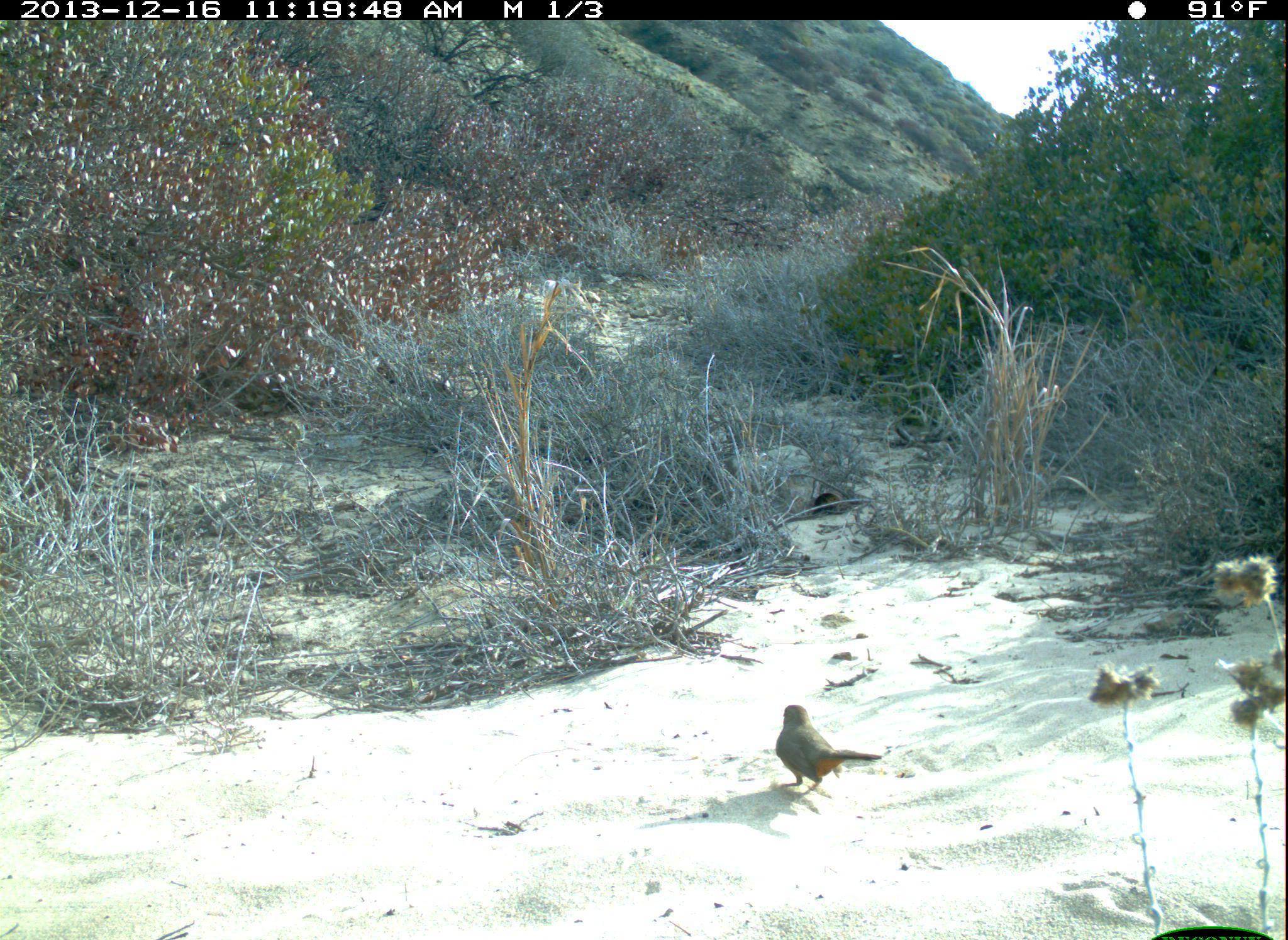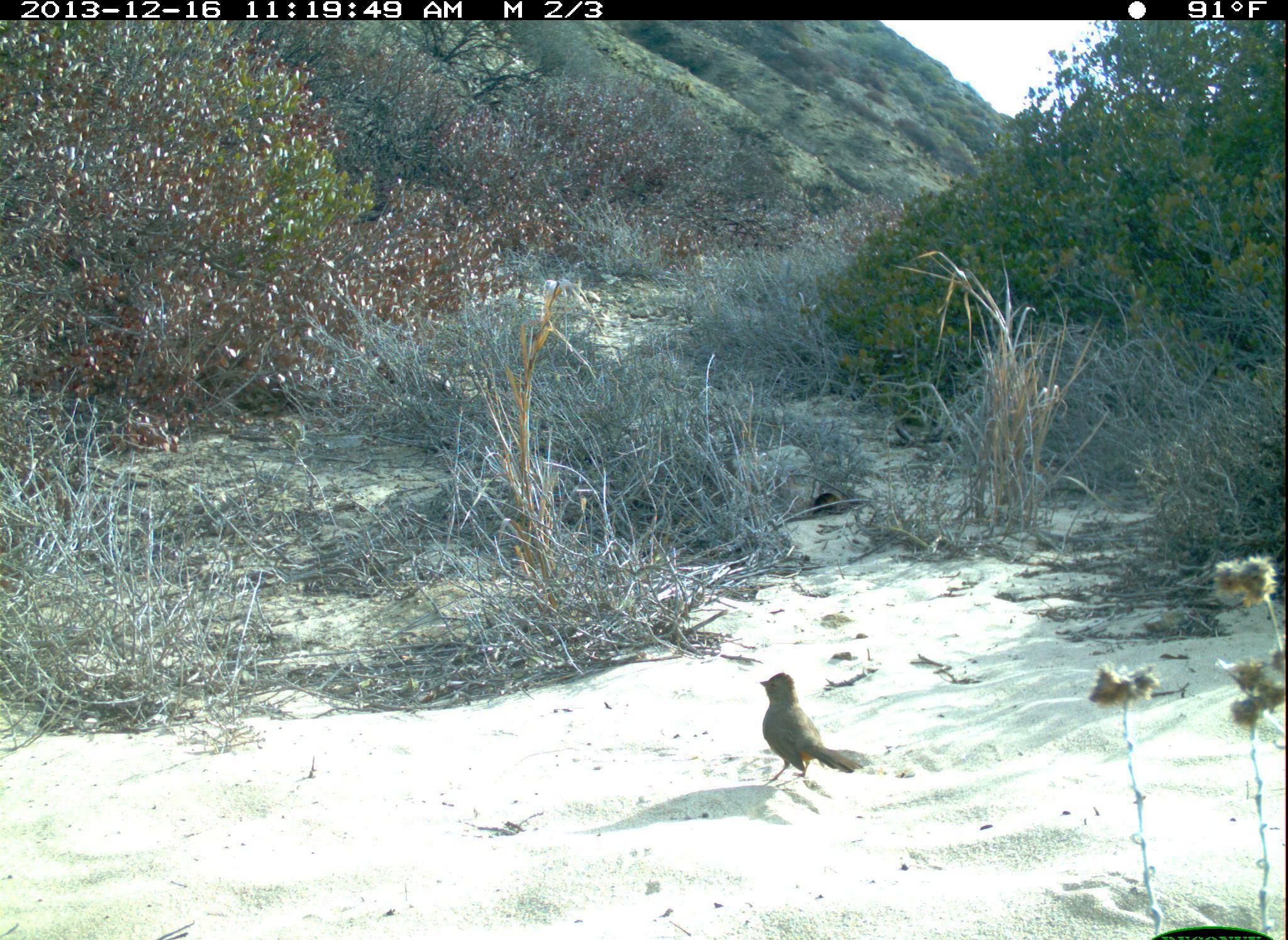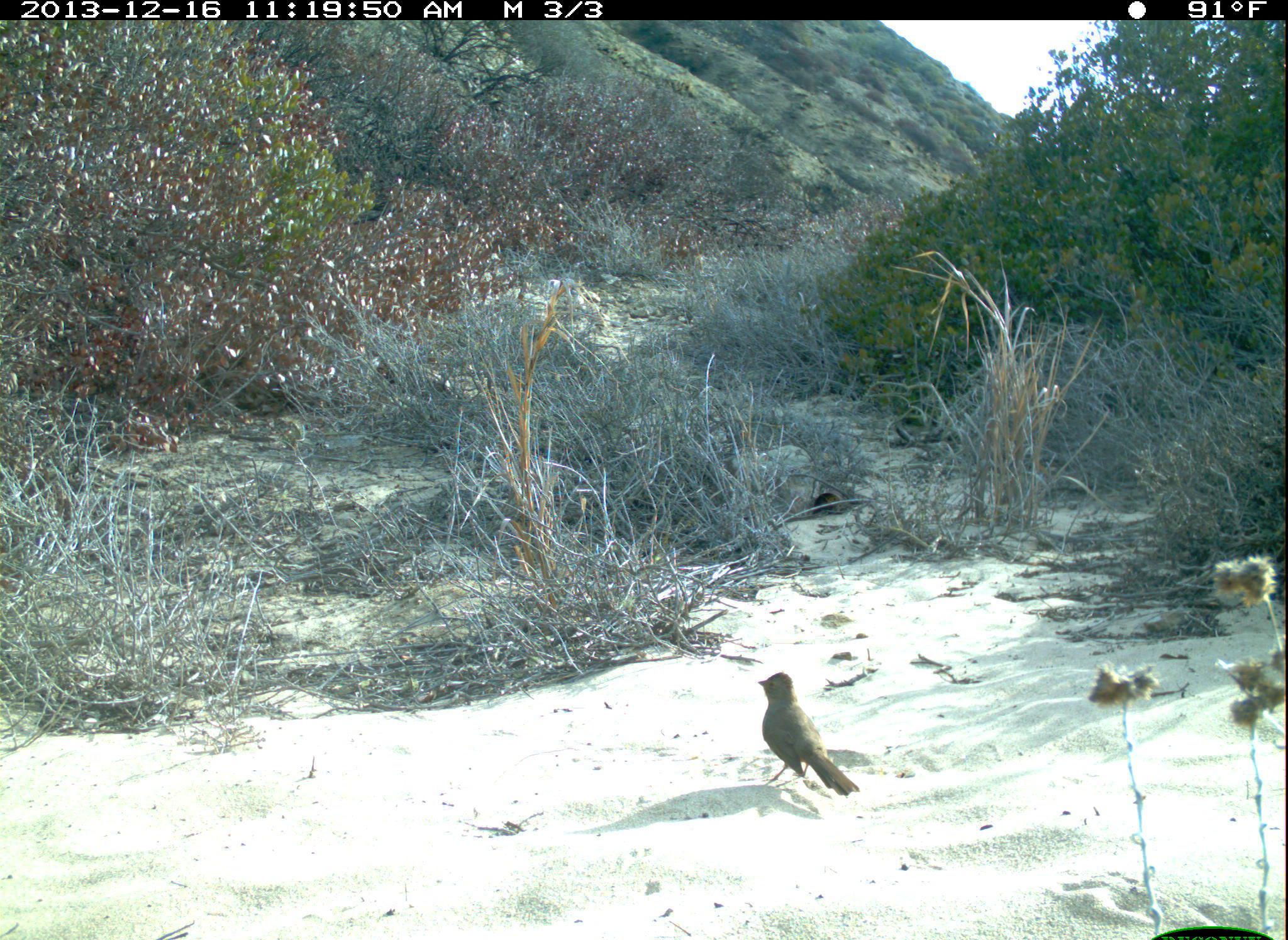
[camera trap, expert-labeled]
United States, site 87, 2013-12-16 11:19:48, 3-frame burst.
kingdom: Animalia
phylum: Chordata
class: Aves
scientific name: Aves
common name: bird